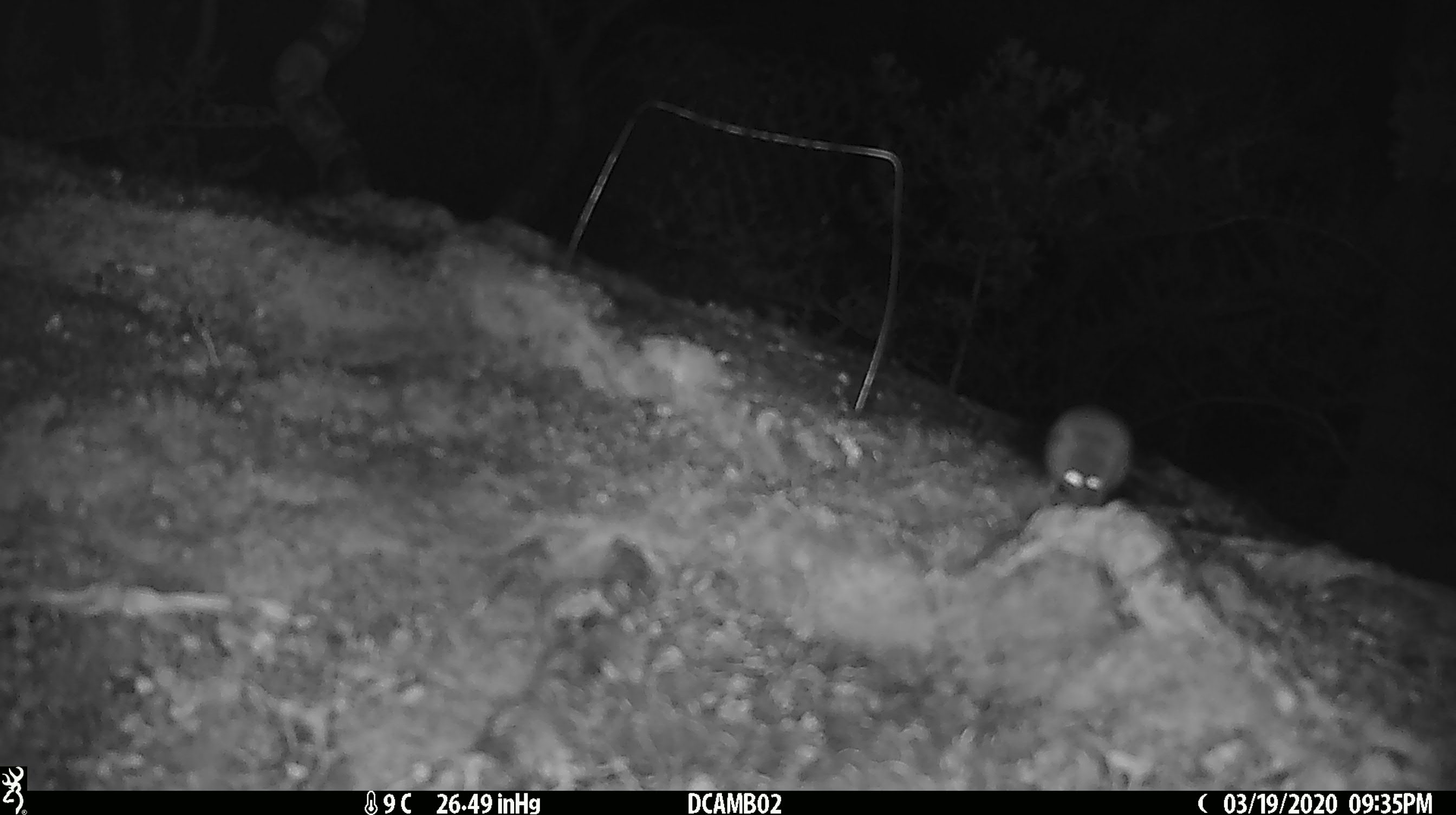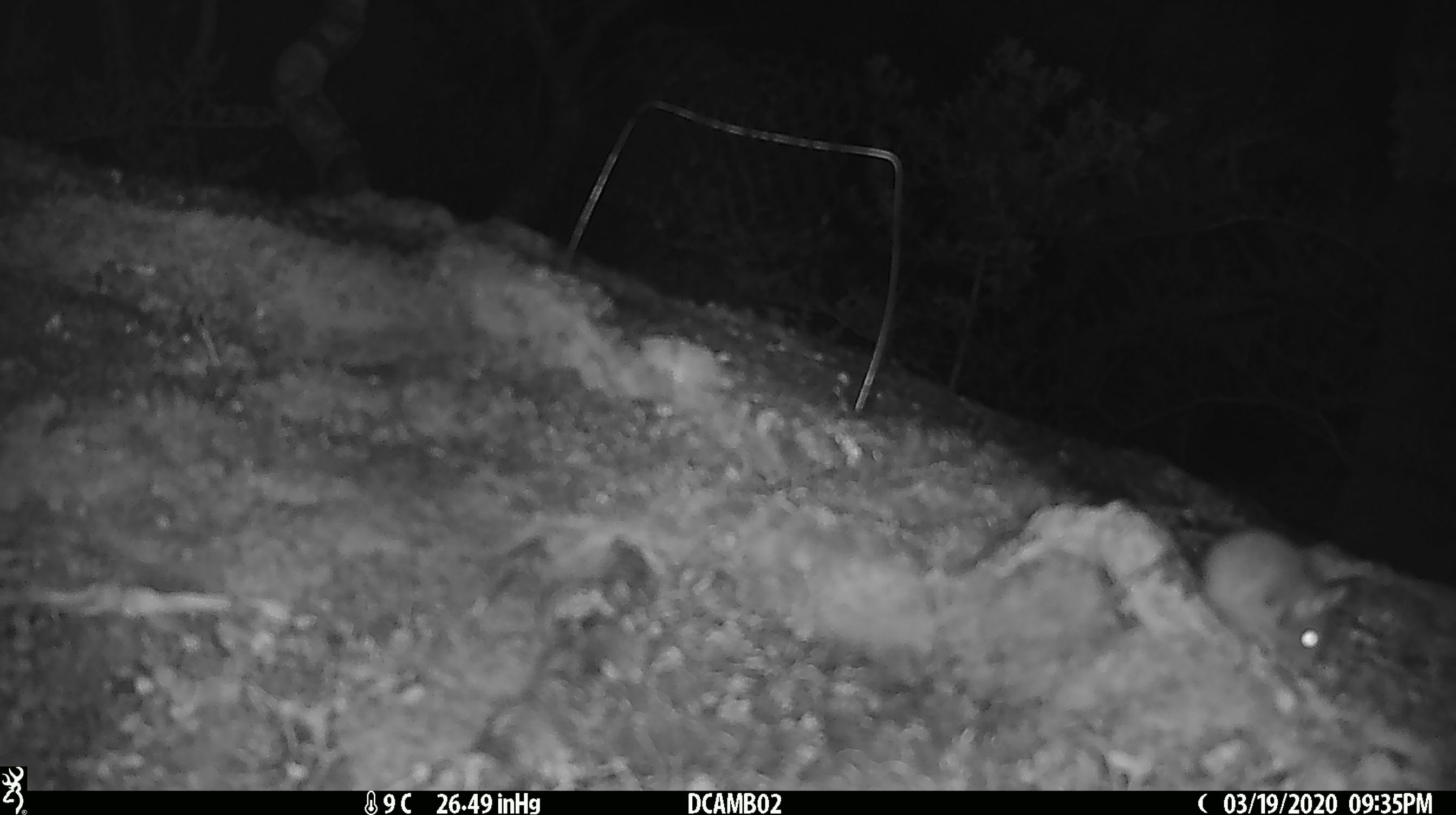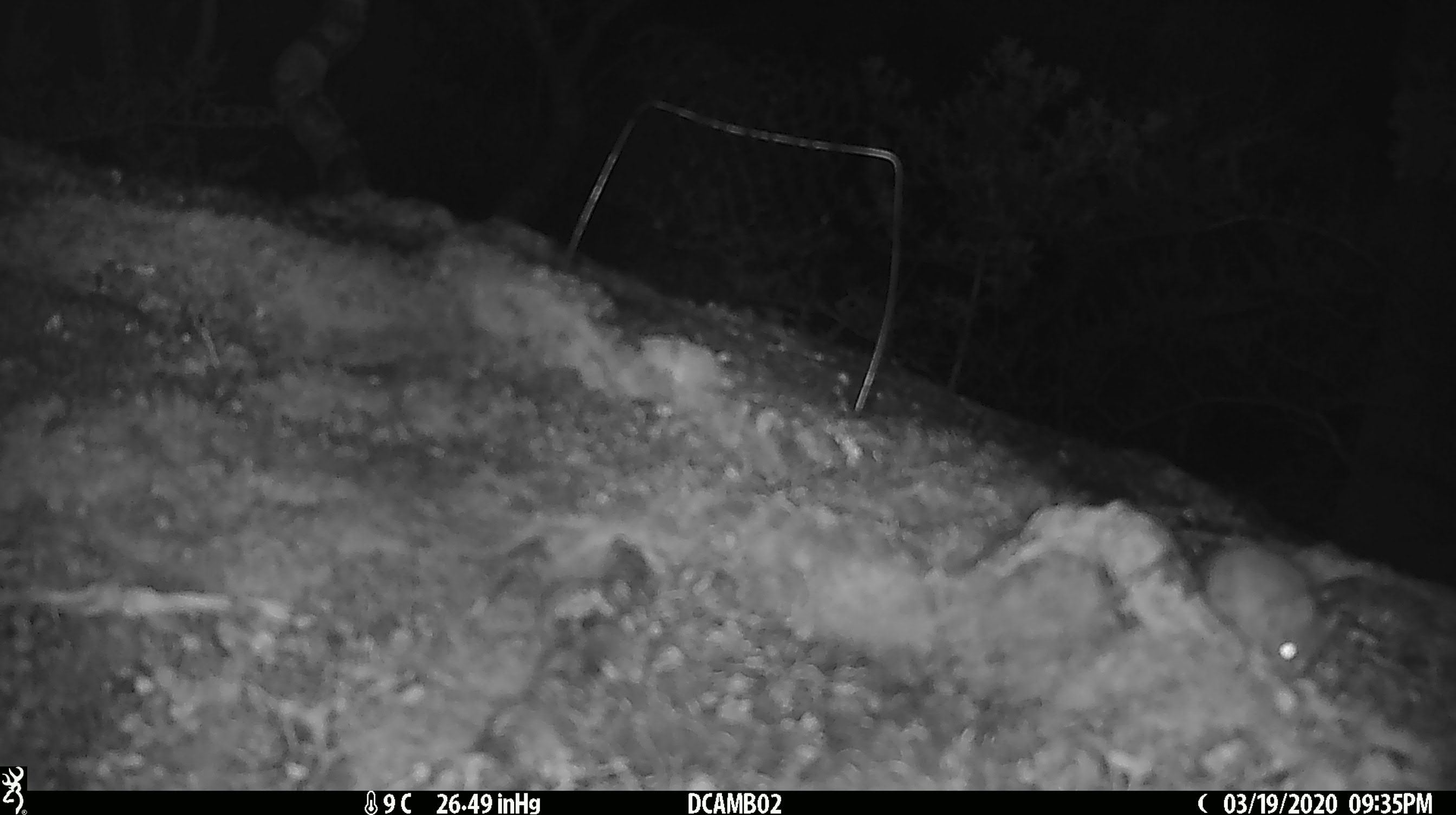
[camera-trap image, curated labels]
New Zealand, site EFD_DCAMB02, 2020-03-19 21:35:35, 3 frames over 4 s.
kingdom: Animalia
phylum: Chordata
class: Mammalia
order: Rodentia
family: Muridae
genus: Mus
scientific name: Mus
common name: mouse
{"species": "mouse (Mus)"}